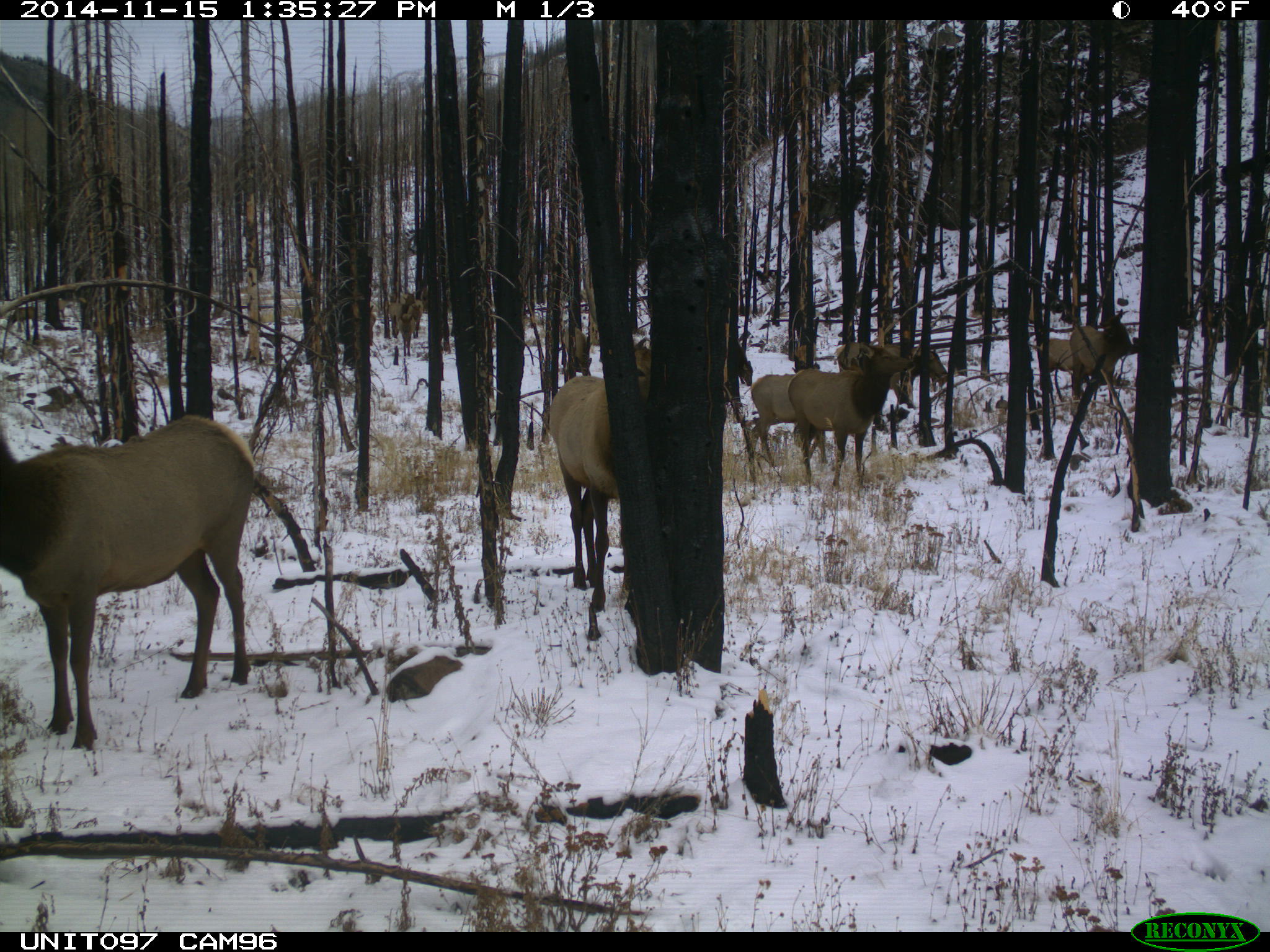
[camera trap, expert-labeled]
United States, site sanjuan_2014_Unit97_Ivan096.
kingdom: Animalia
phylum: Chordata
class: Mammalia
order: Artiodactyla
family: Cervidae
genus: Cervus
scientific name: Cervus elaphus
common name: red deer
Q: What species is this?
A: Cervus elaphus (red deer).